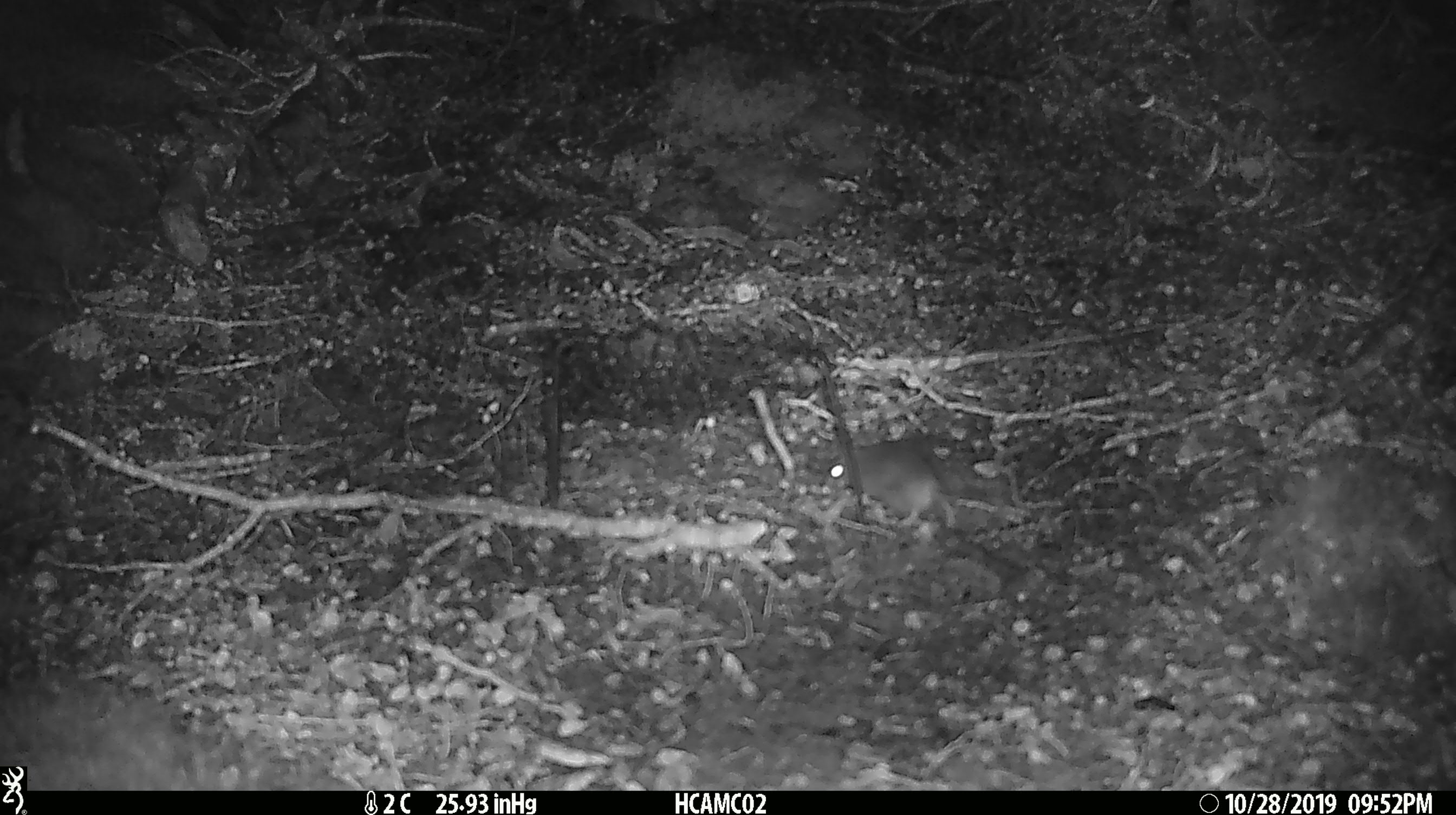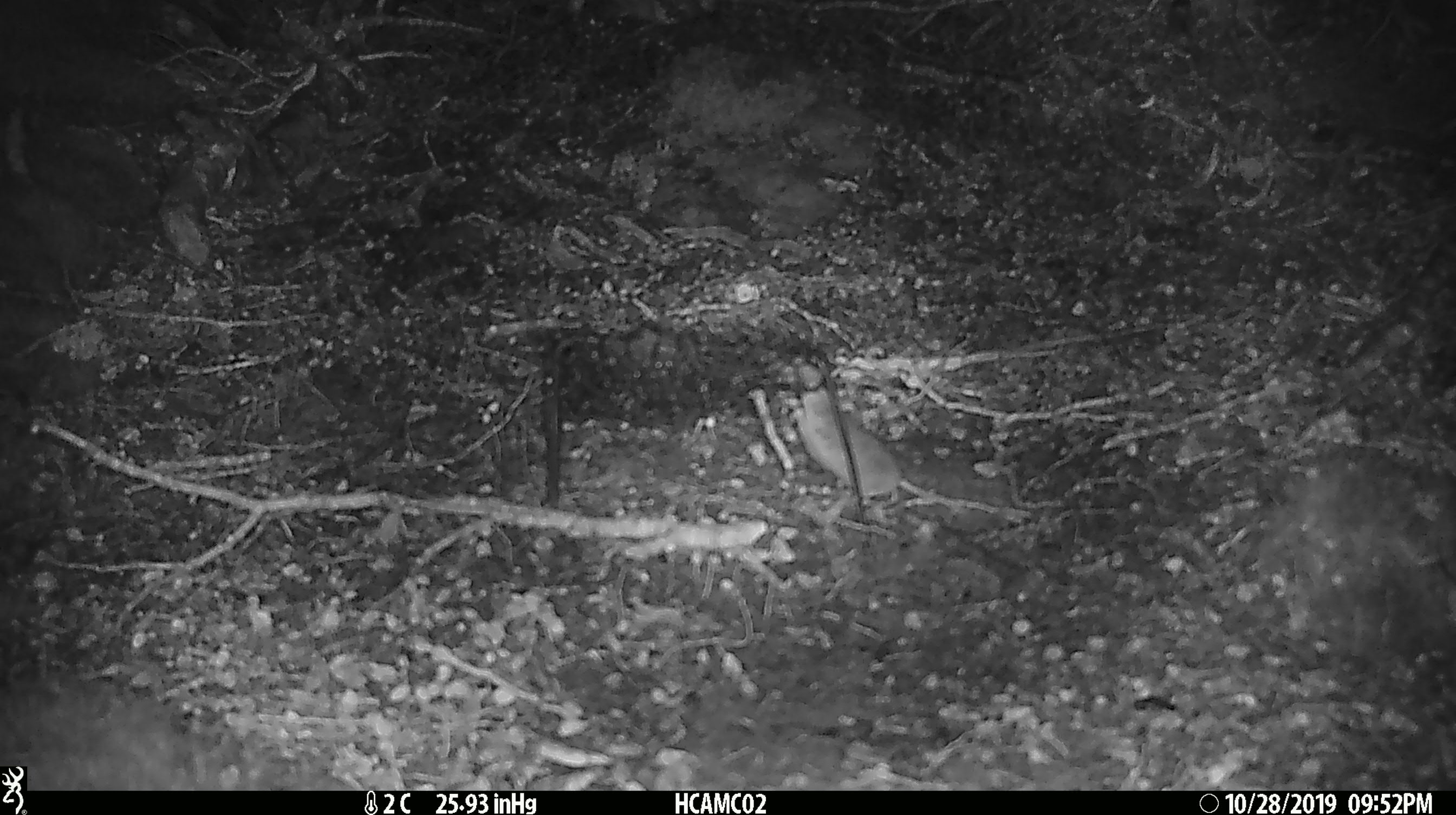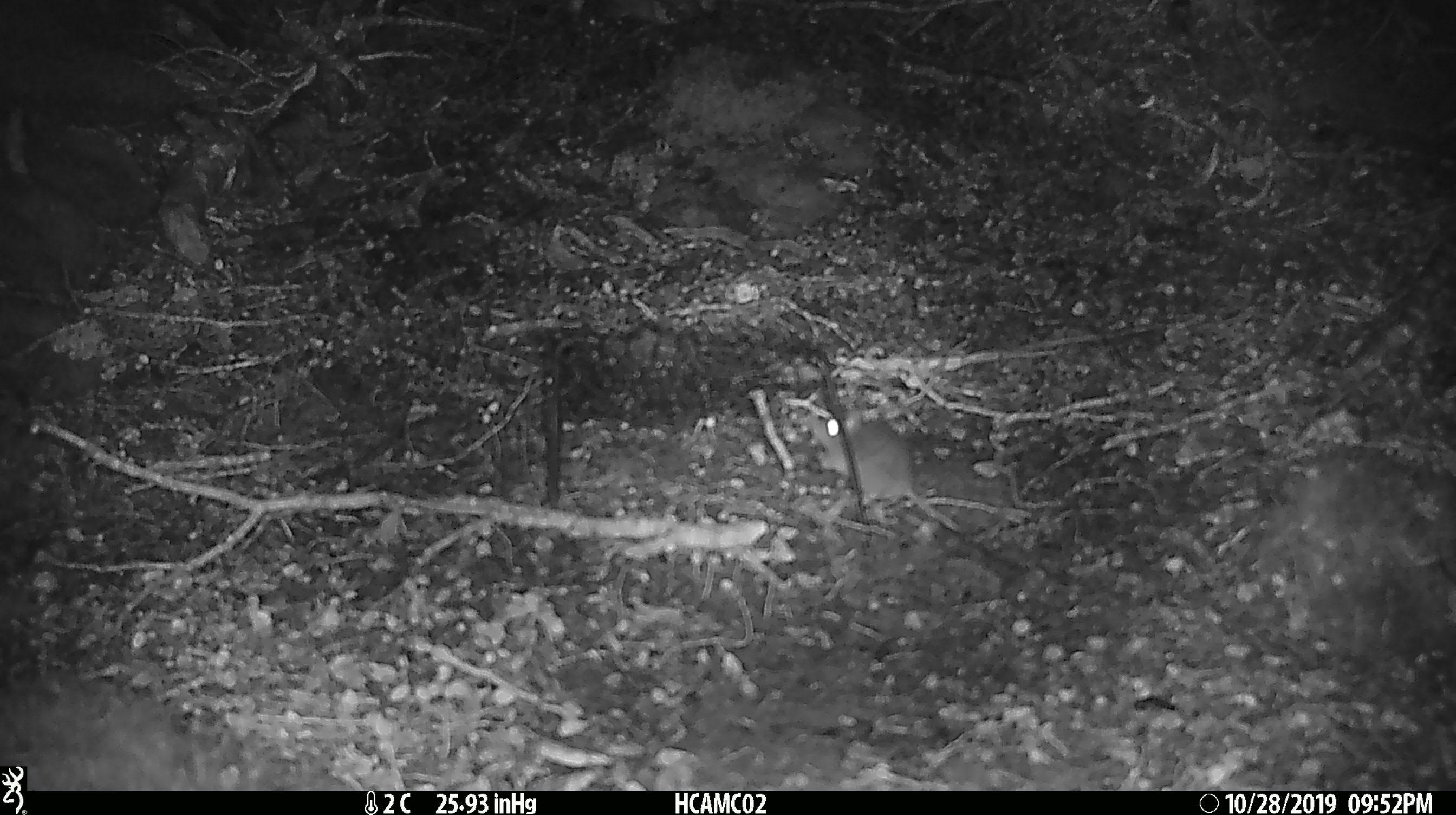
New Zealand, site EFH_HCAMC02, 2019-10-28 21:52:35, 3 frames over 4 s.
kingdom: Animalia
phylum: Chordata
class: Mammalia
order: Rodentia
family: Muridae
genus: Mus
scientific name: Mus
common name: mouse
Mouse (Mus).